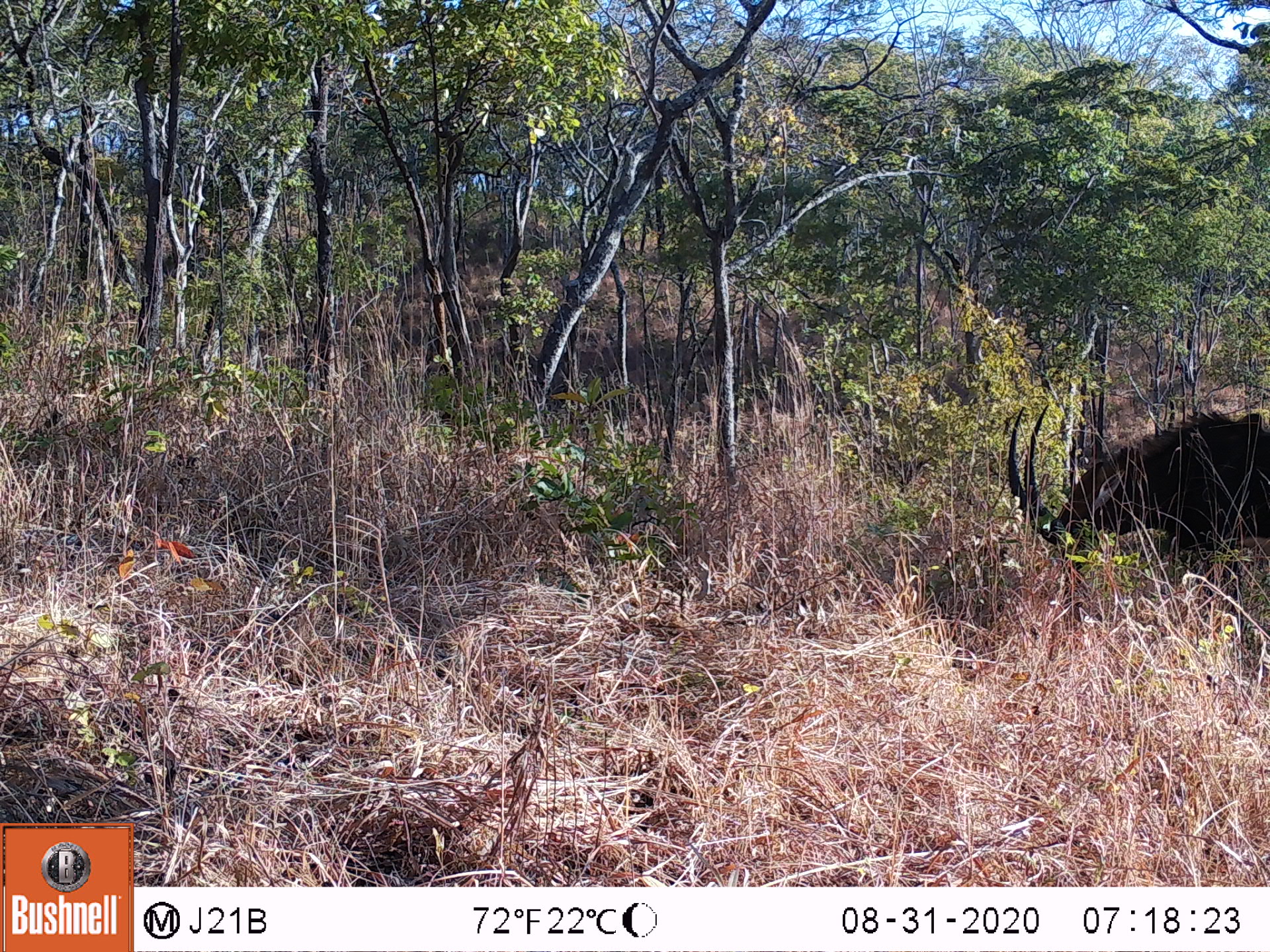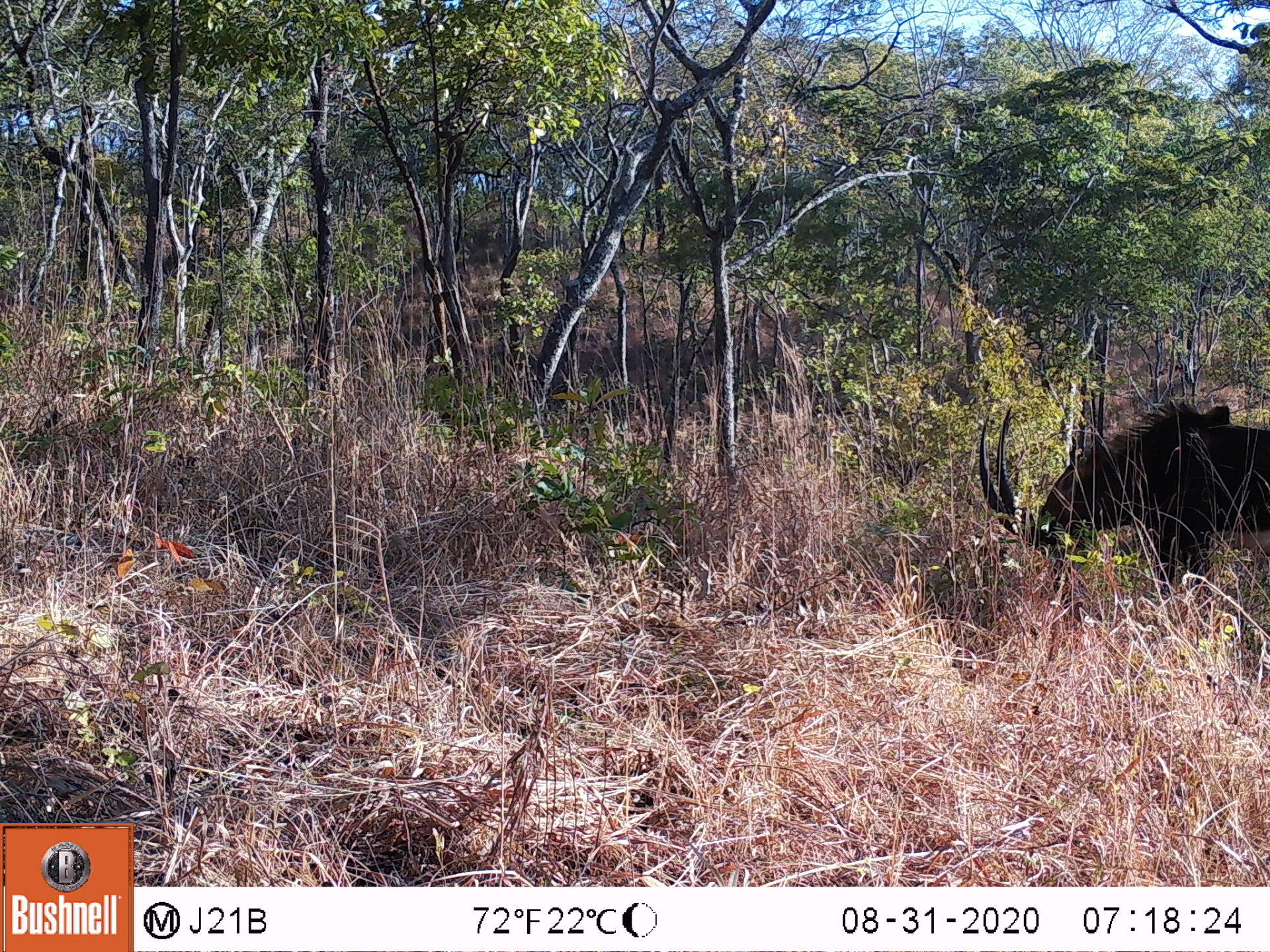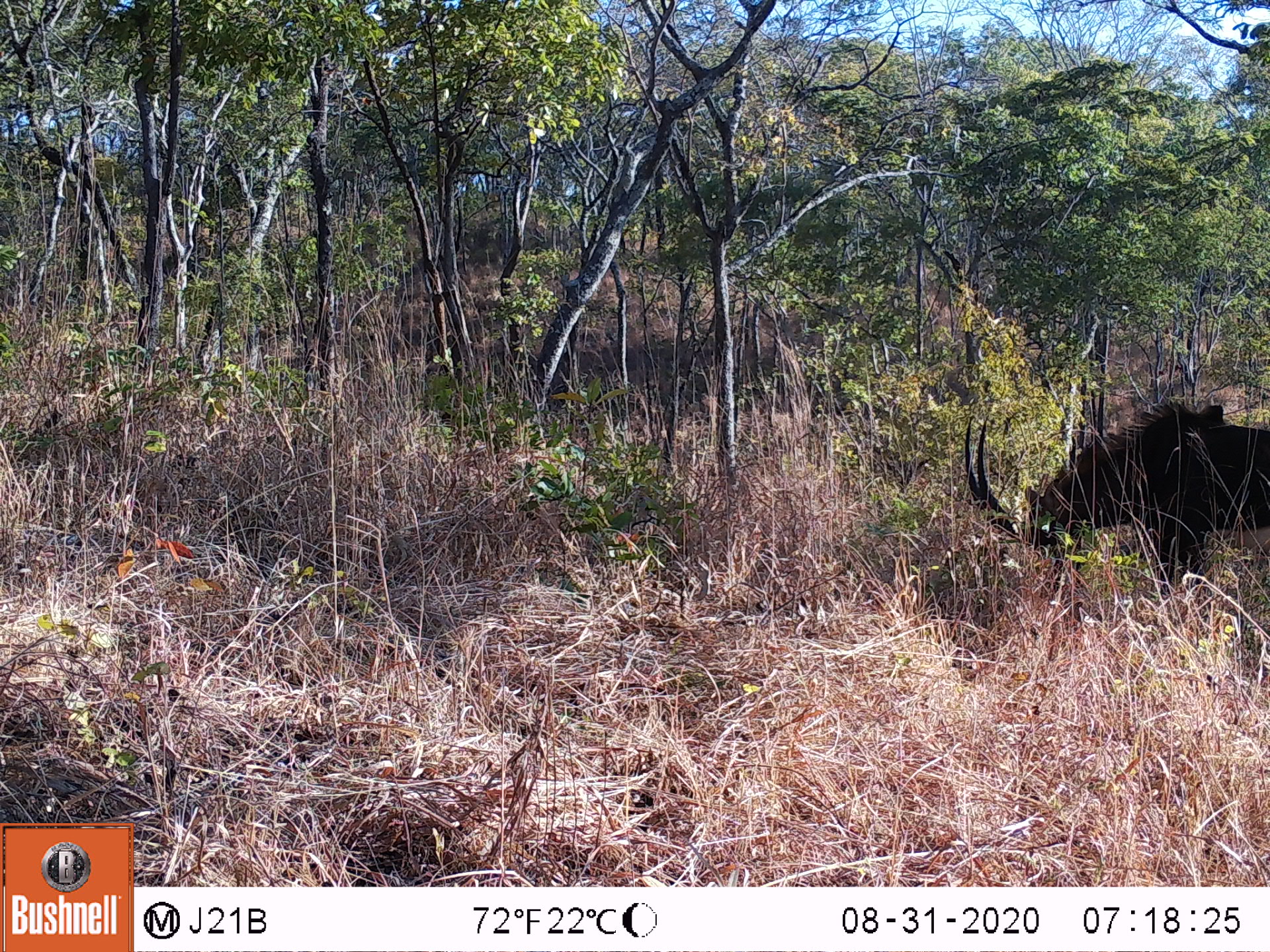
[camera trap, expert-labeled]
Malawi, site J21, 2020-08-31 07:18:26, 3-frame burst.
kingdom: Animalia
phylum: Chordata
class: Mammalia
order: Artiodactyla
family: Bovidae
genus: Hippotragus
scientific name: Hippotragus niger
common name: sable antelope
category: sable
Sable (sable antelope) (Hippotragus niger), count 1.